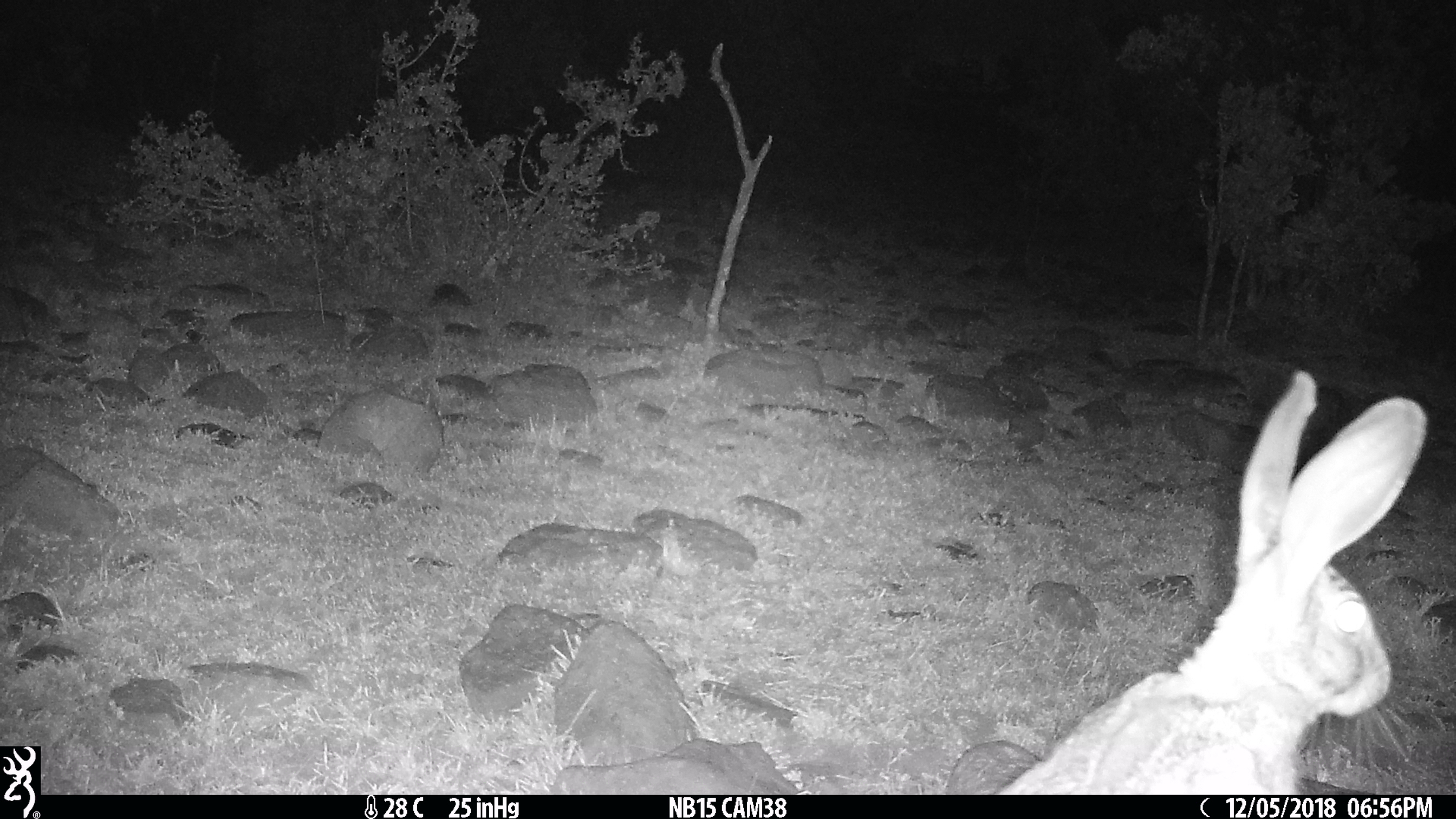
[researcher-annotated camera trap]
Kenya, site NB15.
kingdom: Animalia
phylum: Chordata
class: Mammalia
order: Lagomorpha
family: Leporidae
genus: Lepus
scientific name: Lepus capensis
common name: cape hare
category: hare